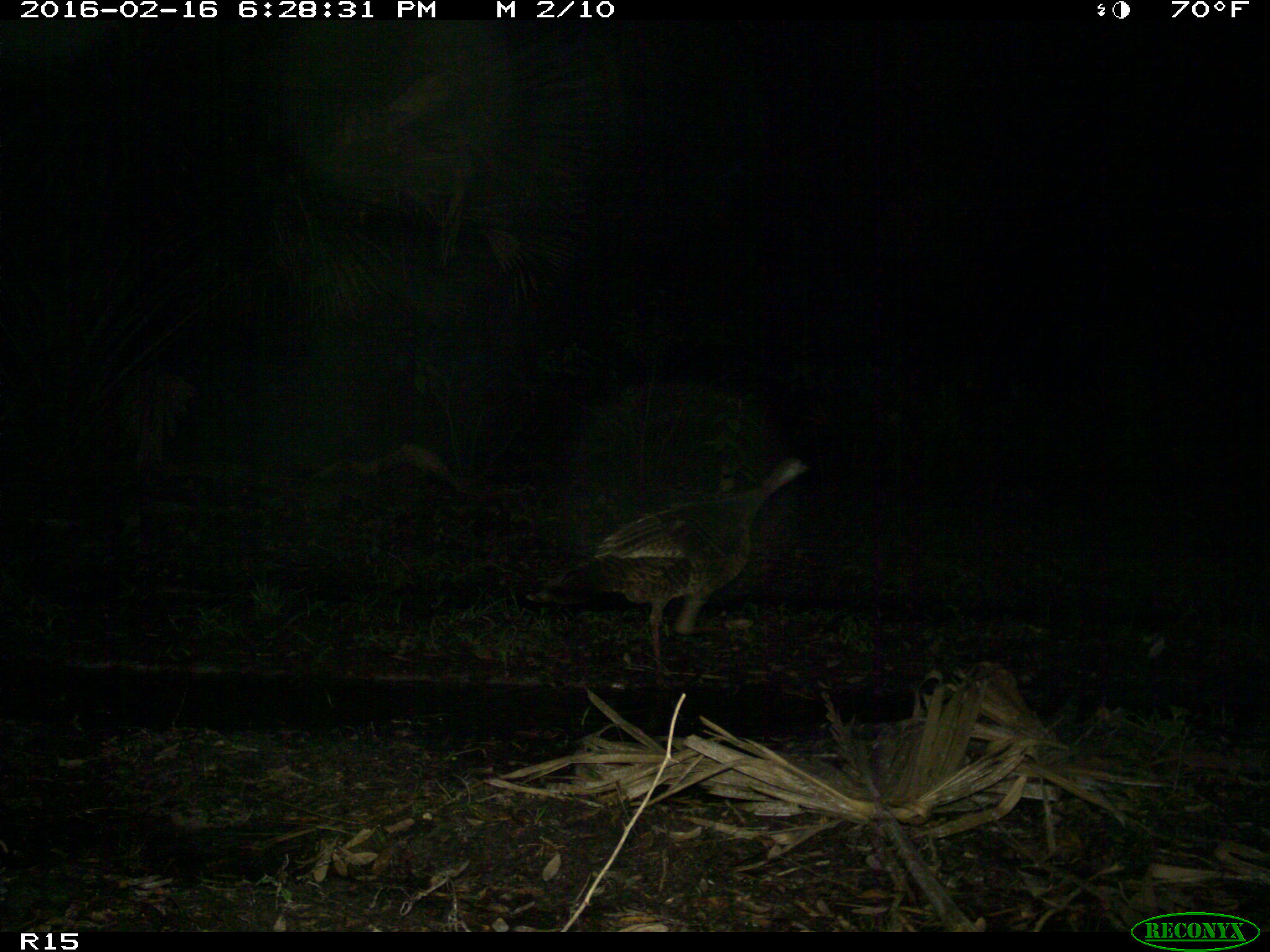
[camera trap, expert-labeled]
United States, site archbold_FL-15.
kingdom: Animalia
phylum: Chordata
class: Aves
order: Galliformes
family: Phasianidae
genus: Meleagris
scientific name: Meleagris gallopavo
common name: wild turkey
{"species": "Meleagris gallopavo (wild turkey)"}